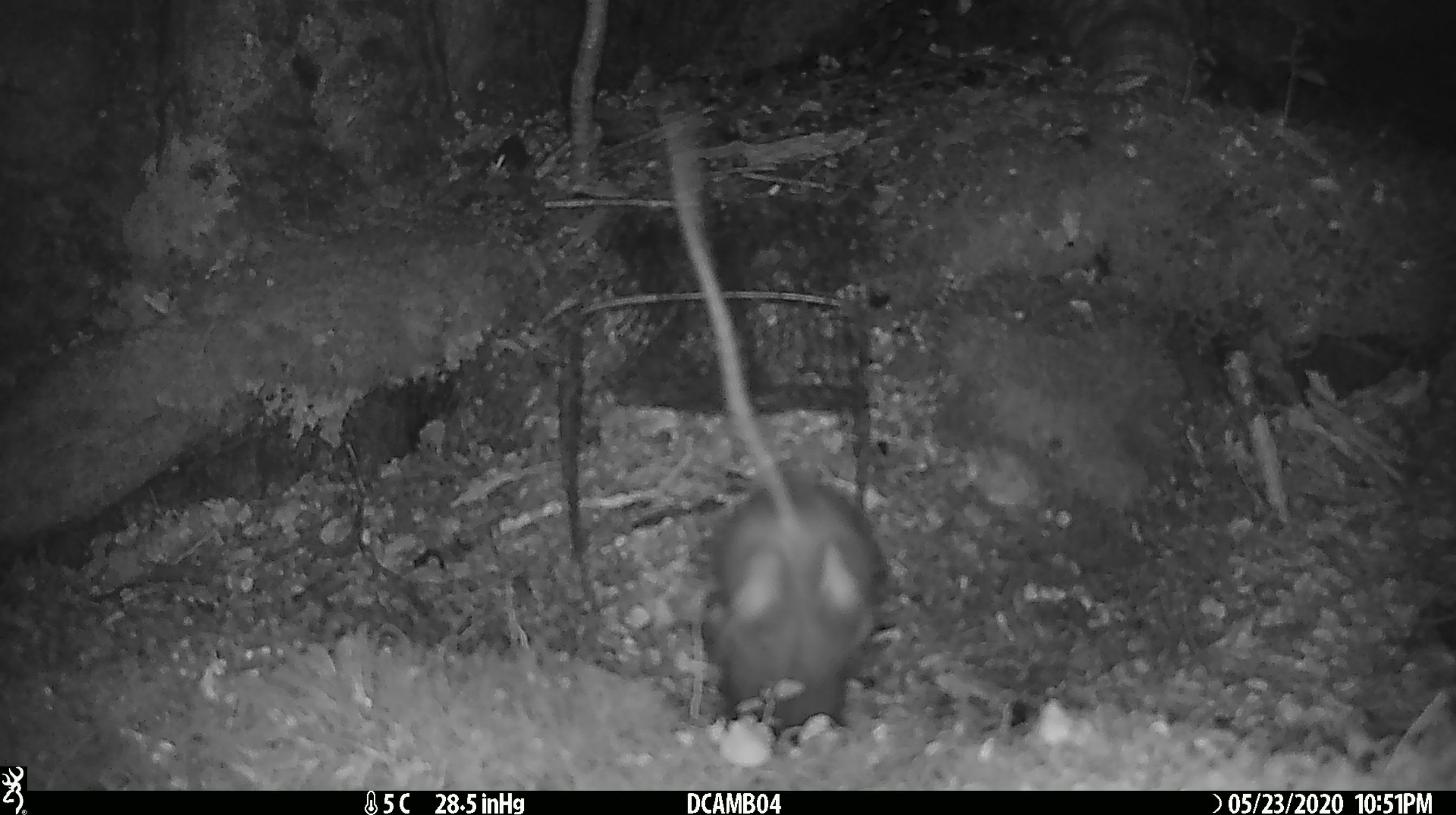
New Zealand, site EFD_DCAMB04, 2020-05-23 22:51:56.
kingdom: Animalia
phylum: Chordata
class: Mammalia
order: Rodentia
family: Muridae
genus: Rattus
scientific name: Rattus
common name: rat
Rat (Rattus).